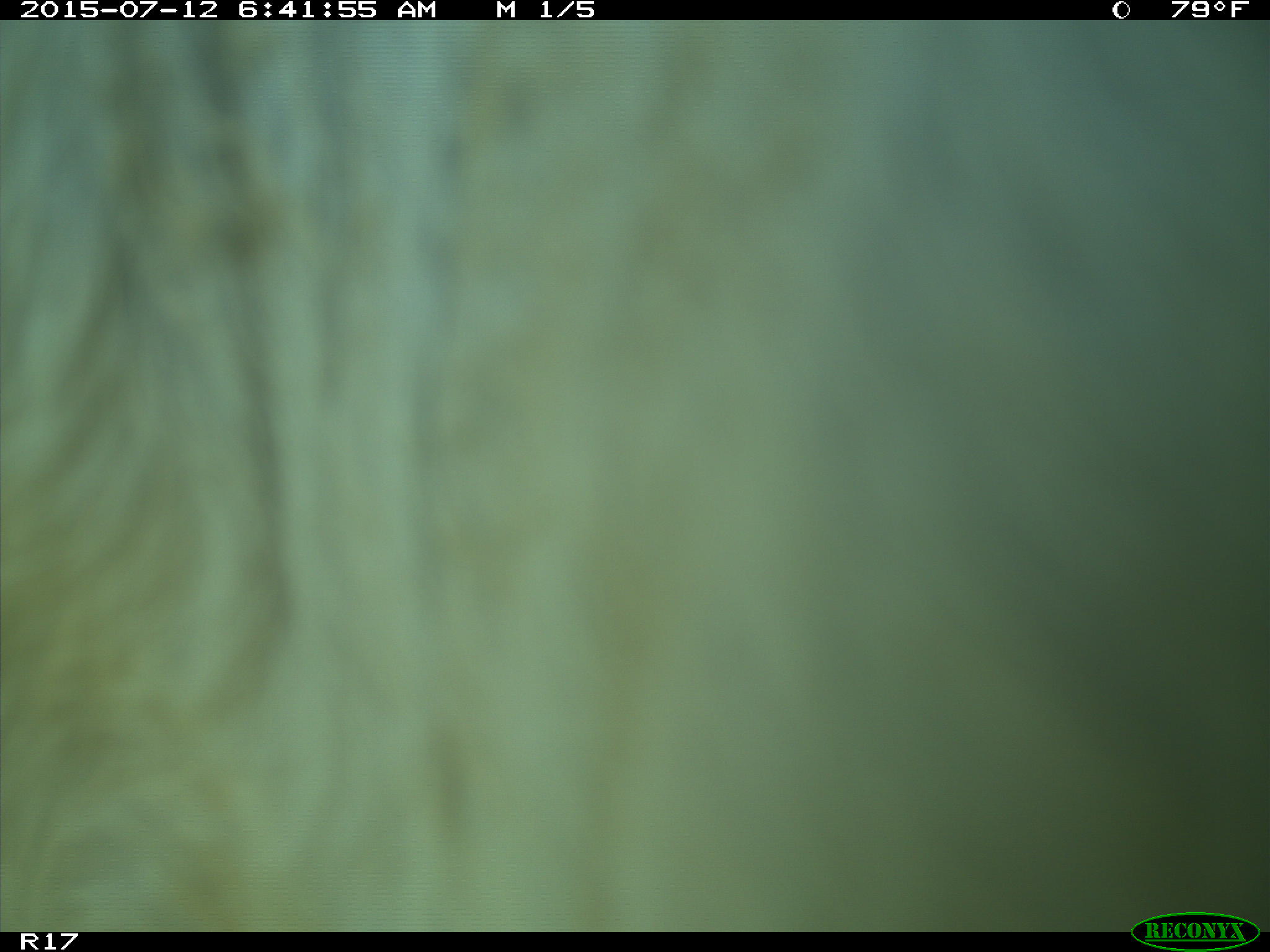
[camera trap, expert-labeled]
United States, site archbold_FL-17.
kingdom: Animalia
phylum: Chordata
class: Mammalia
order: Artiodactyla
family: Bovidae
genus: Bos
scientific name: Bos taurus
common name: domestic cow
Bos taurus (domestic cow).